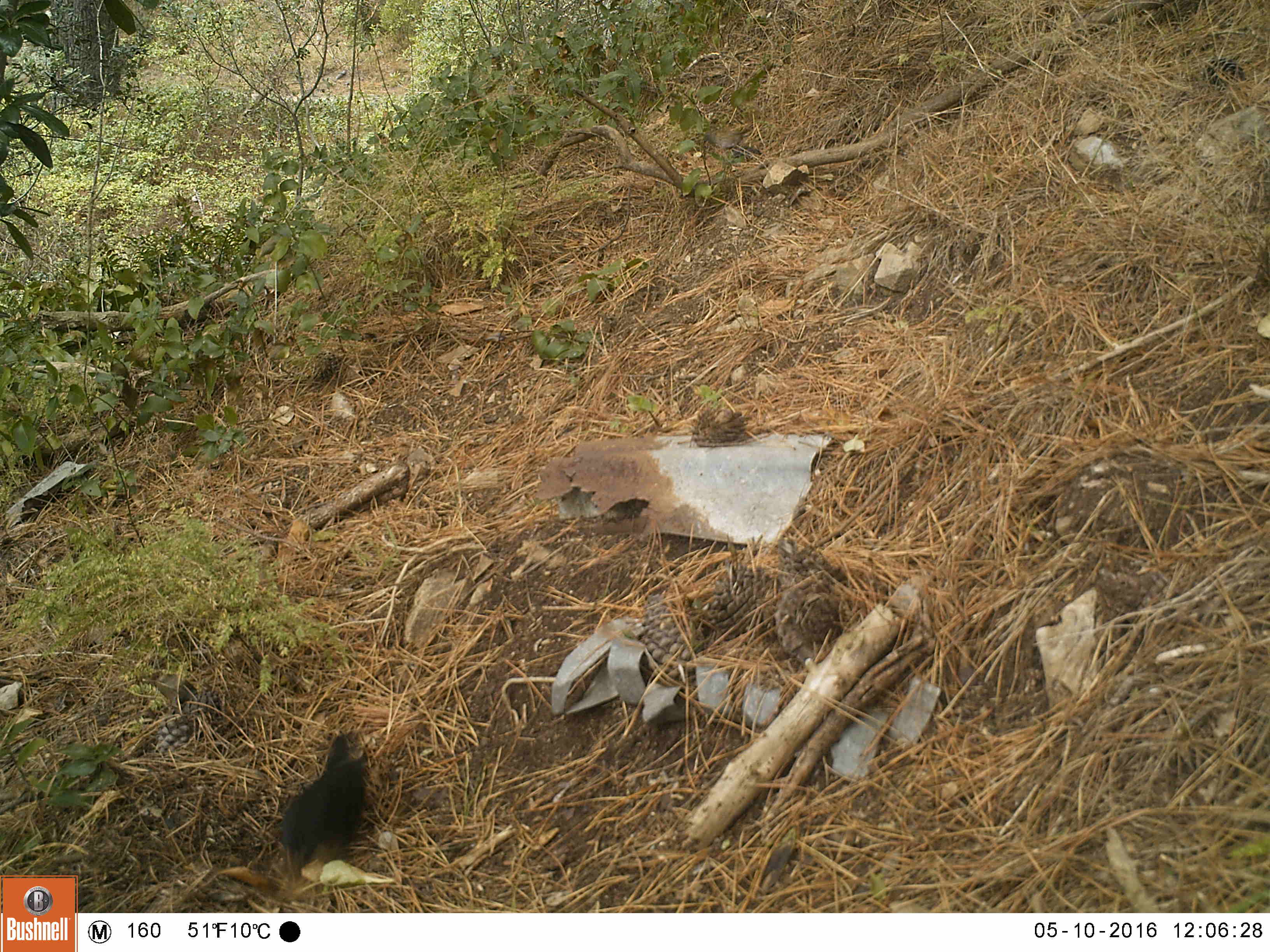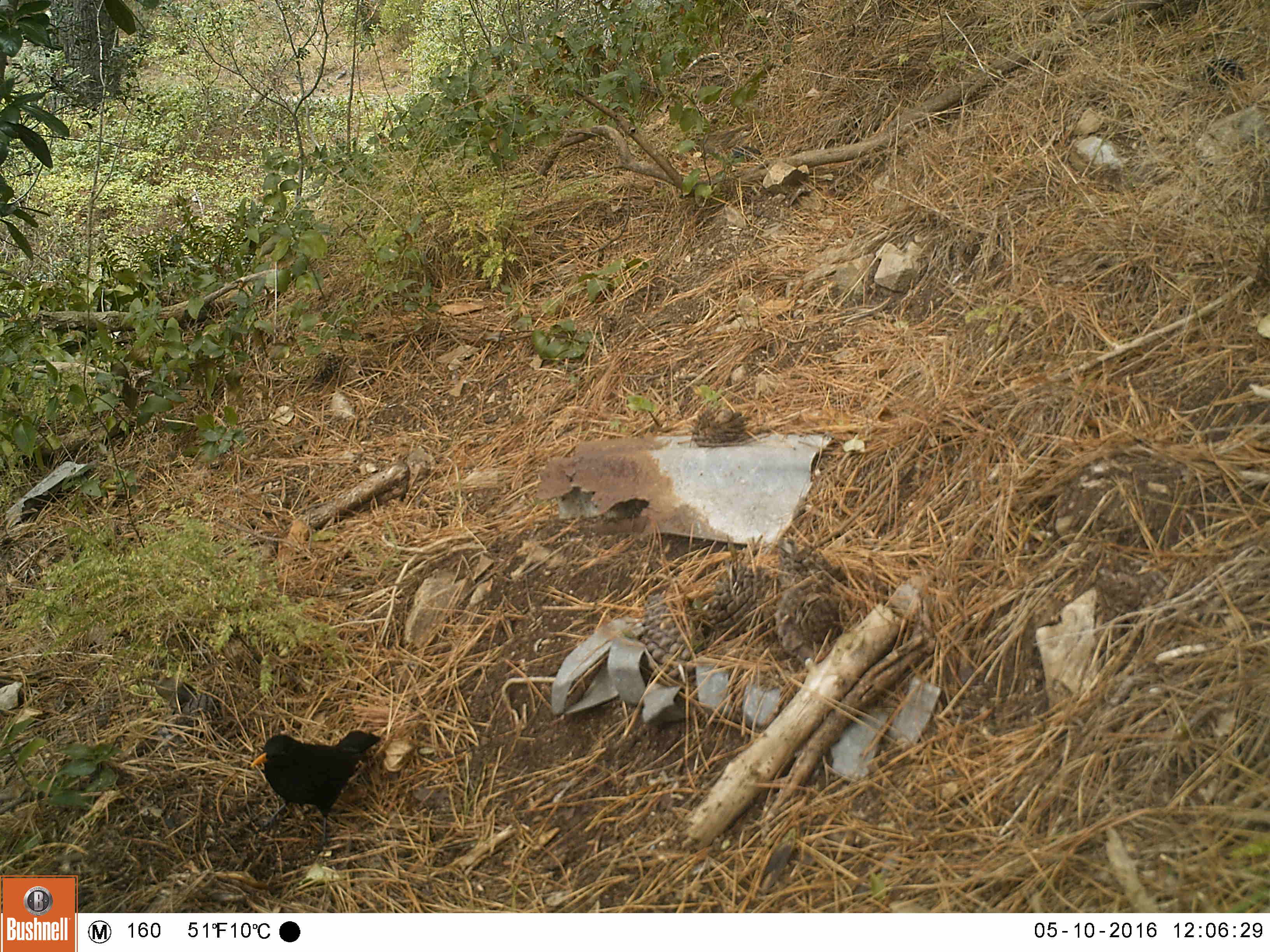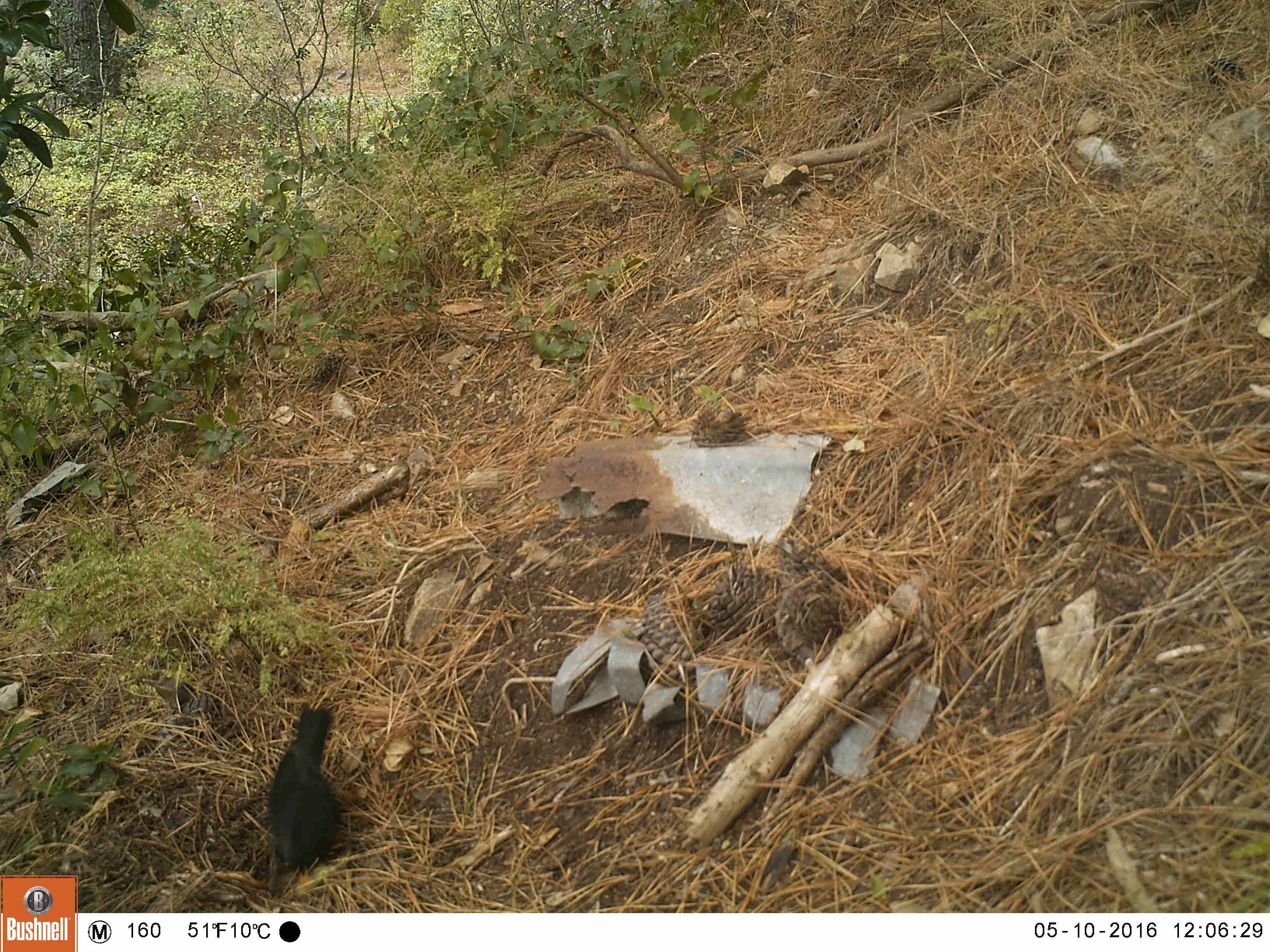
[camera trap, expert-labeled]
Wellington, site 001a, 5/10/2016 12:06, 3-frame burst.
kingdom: Animalia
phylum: Chordata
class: Aves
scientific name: Aves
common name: bird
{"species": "bird (Aves)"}